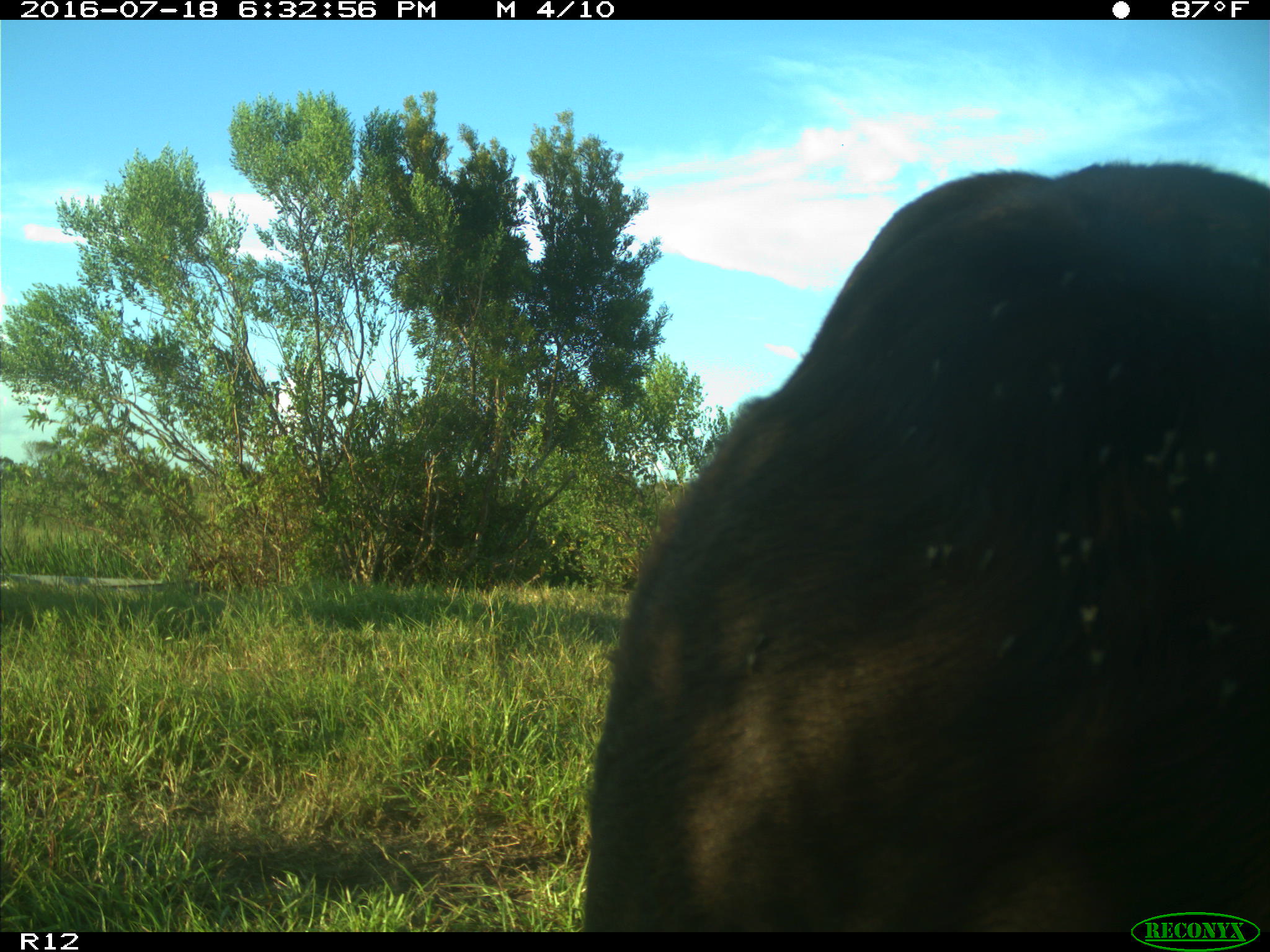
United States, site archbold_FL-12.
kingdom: Animalia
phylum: Chordata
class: Mammalia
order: Artiodactyla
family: Bovidae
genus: Bos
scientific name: Bos taurus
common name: domestic cow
Bos taurus (domestic cow).